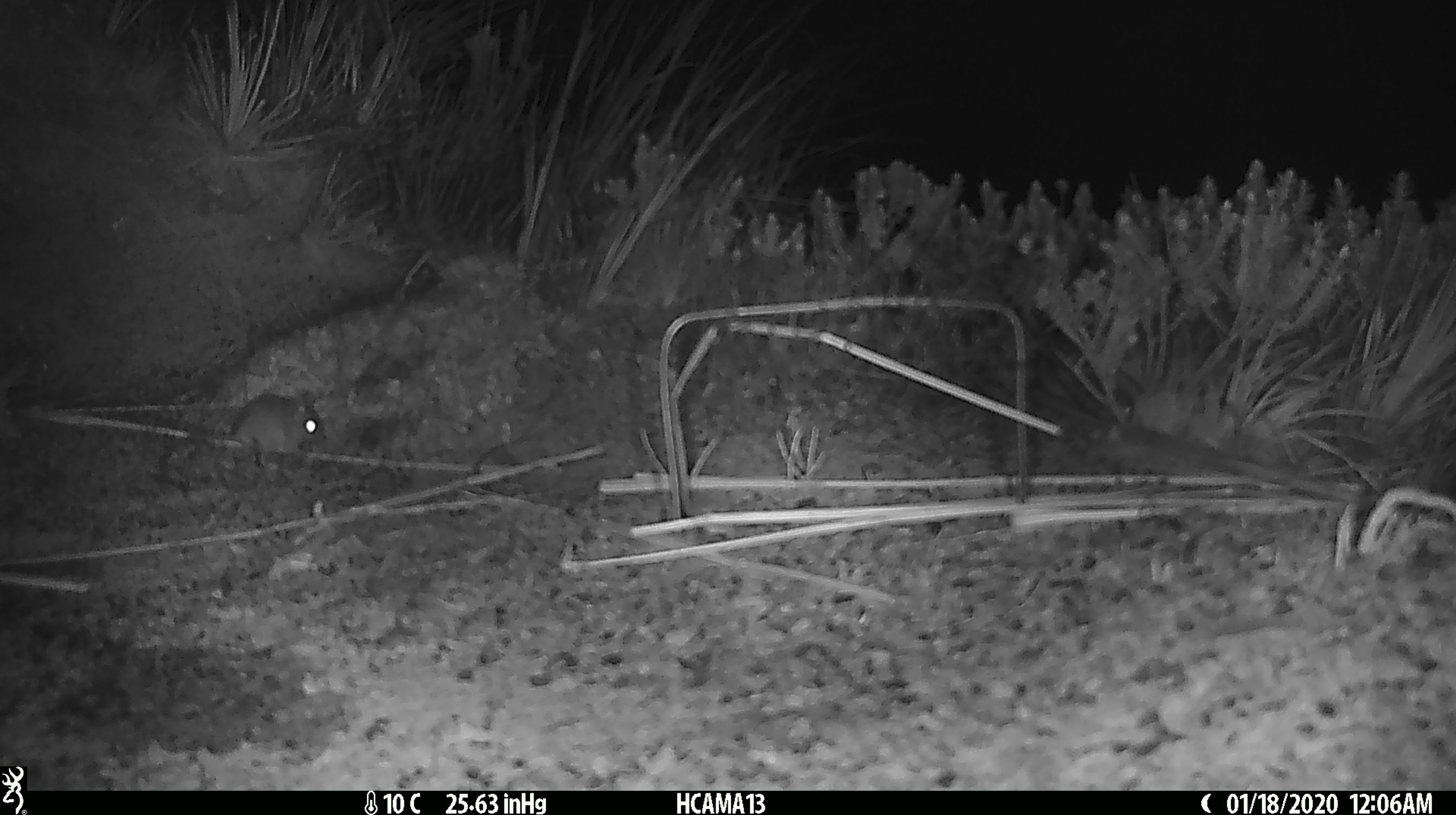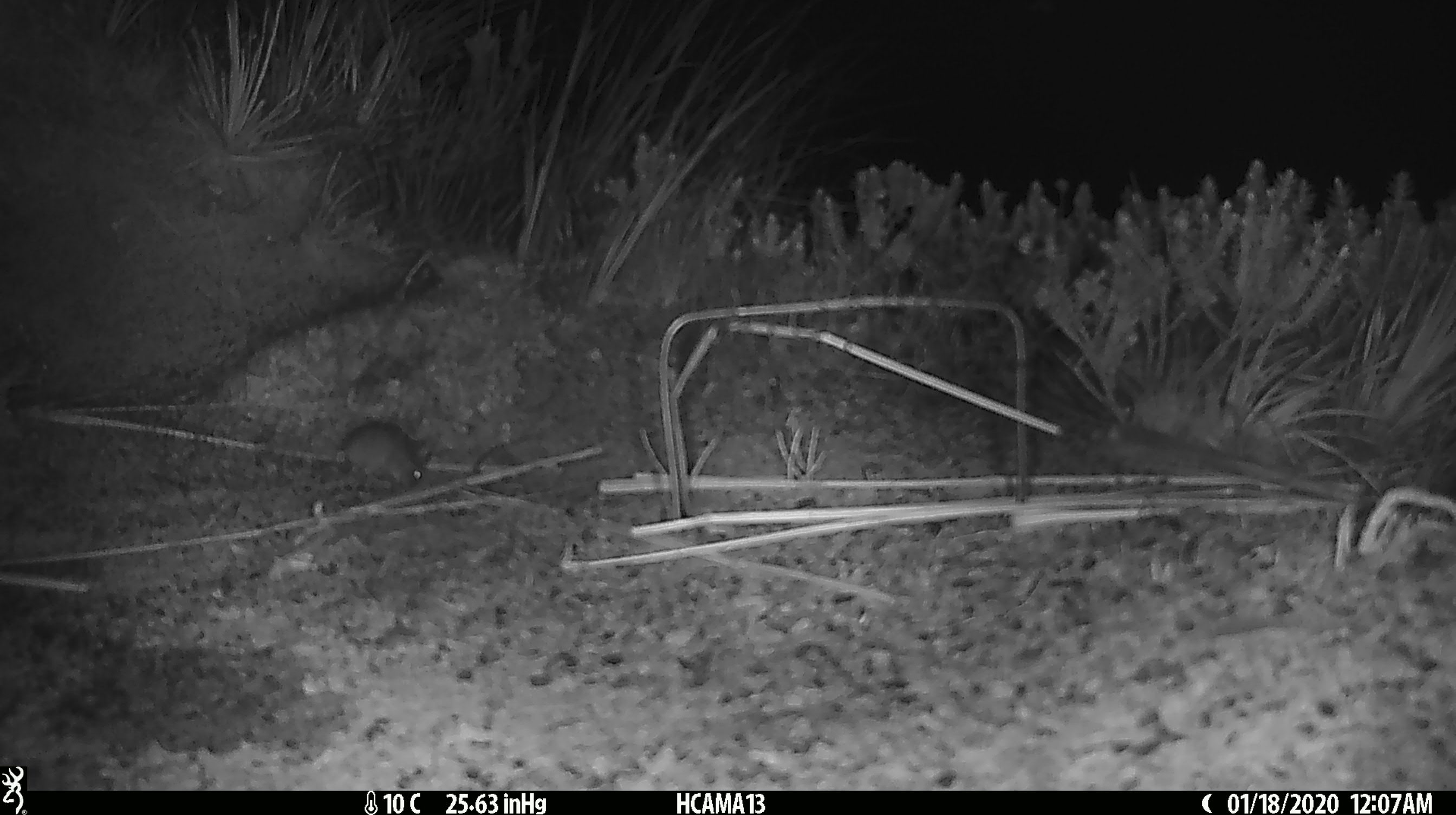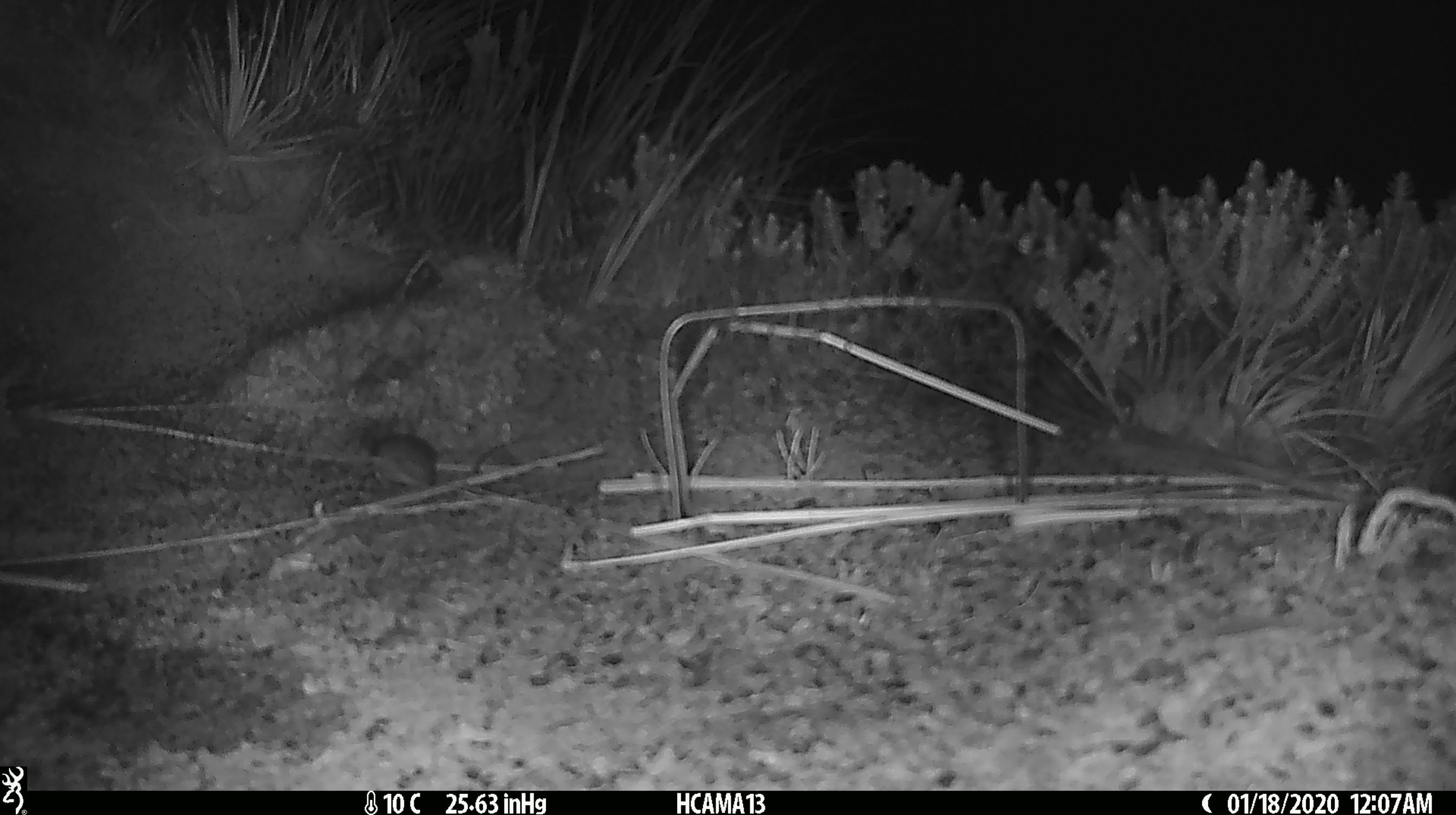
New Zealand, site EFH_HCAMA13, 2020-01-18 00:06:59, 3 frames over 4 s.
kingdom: Animalia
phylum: Chordata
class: Mammalia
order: Rodentia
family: Muridae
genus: Mus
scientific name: Mus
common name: mouse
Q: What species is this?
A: Mouse (Mus).